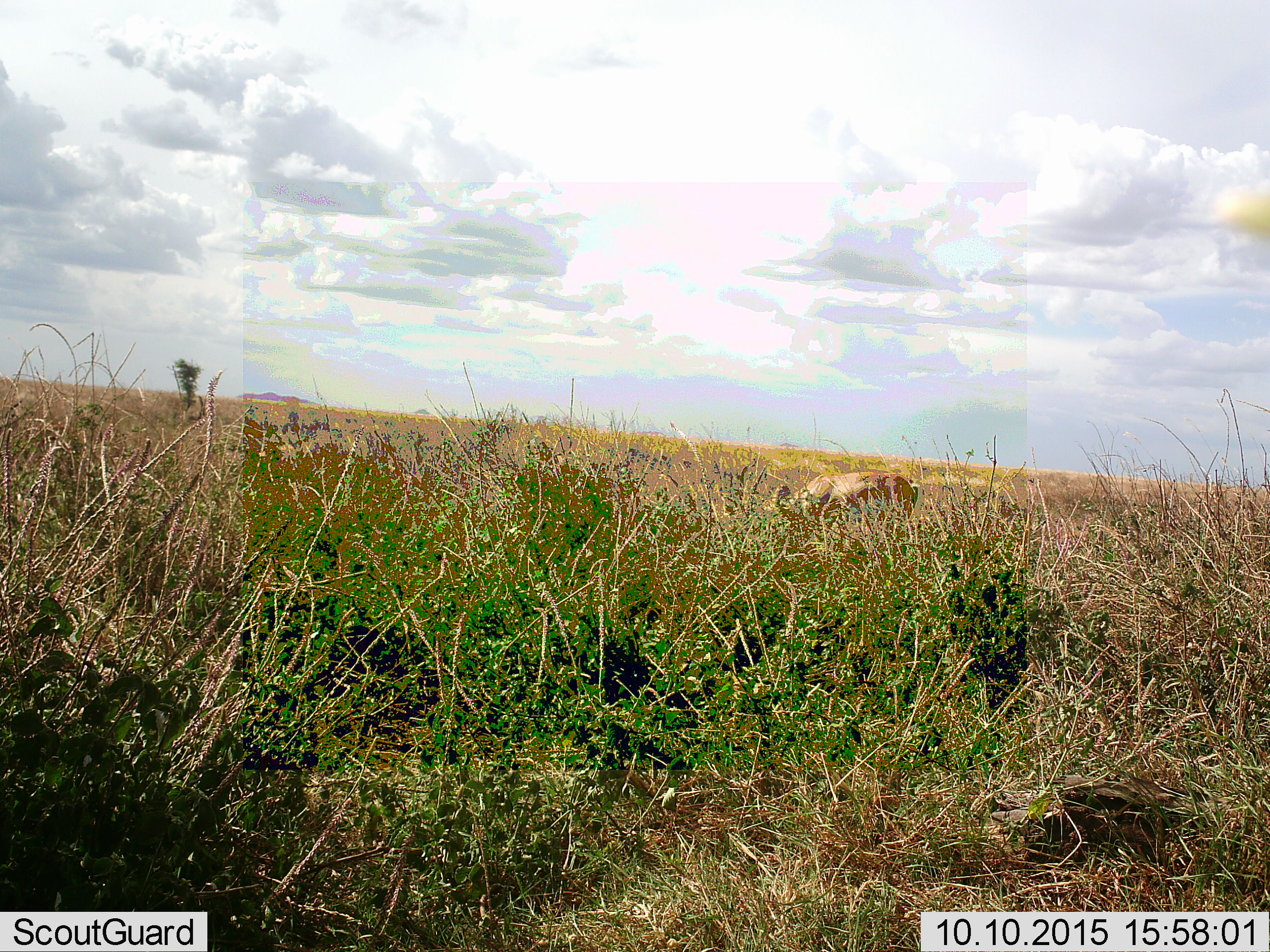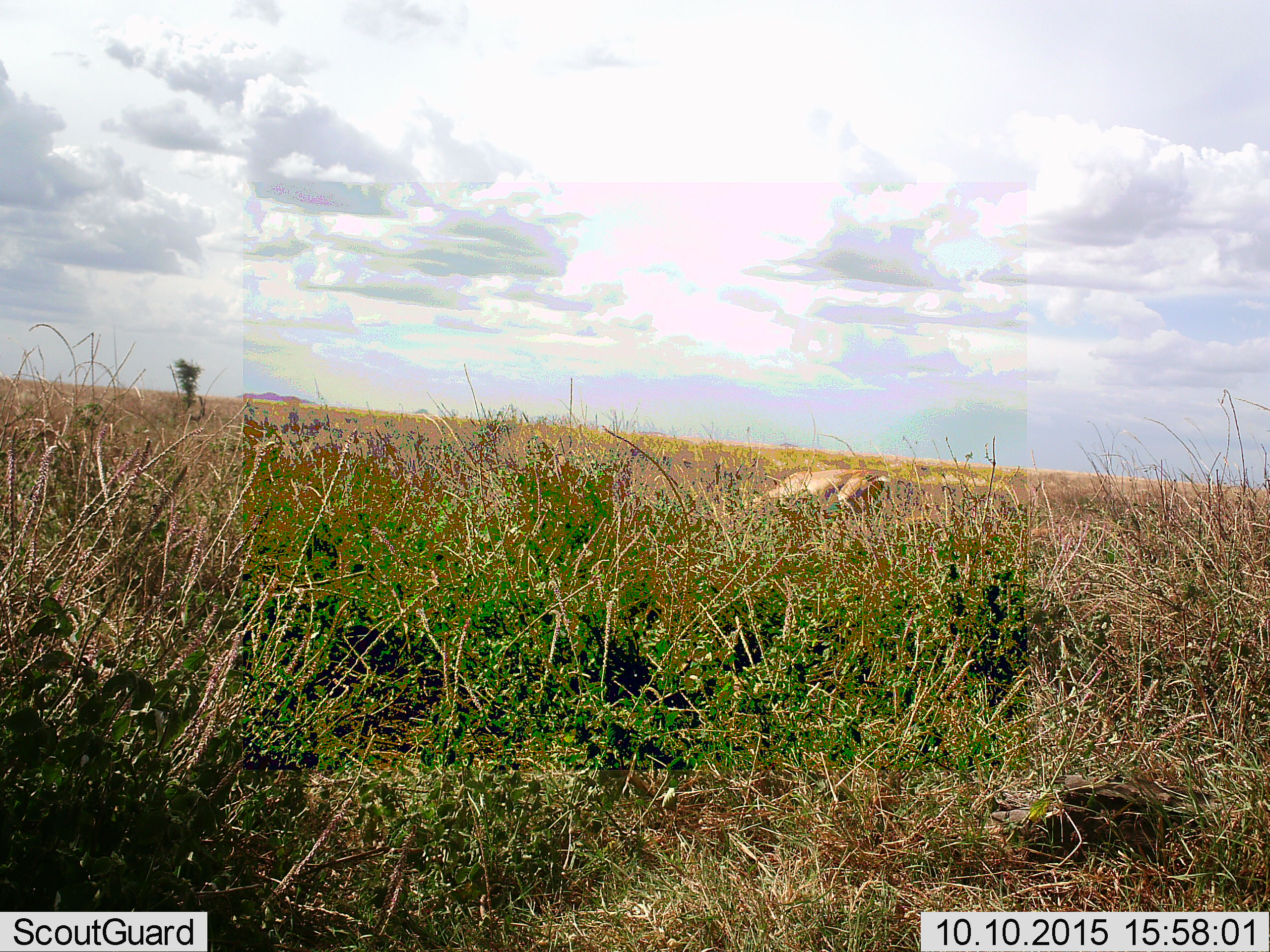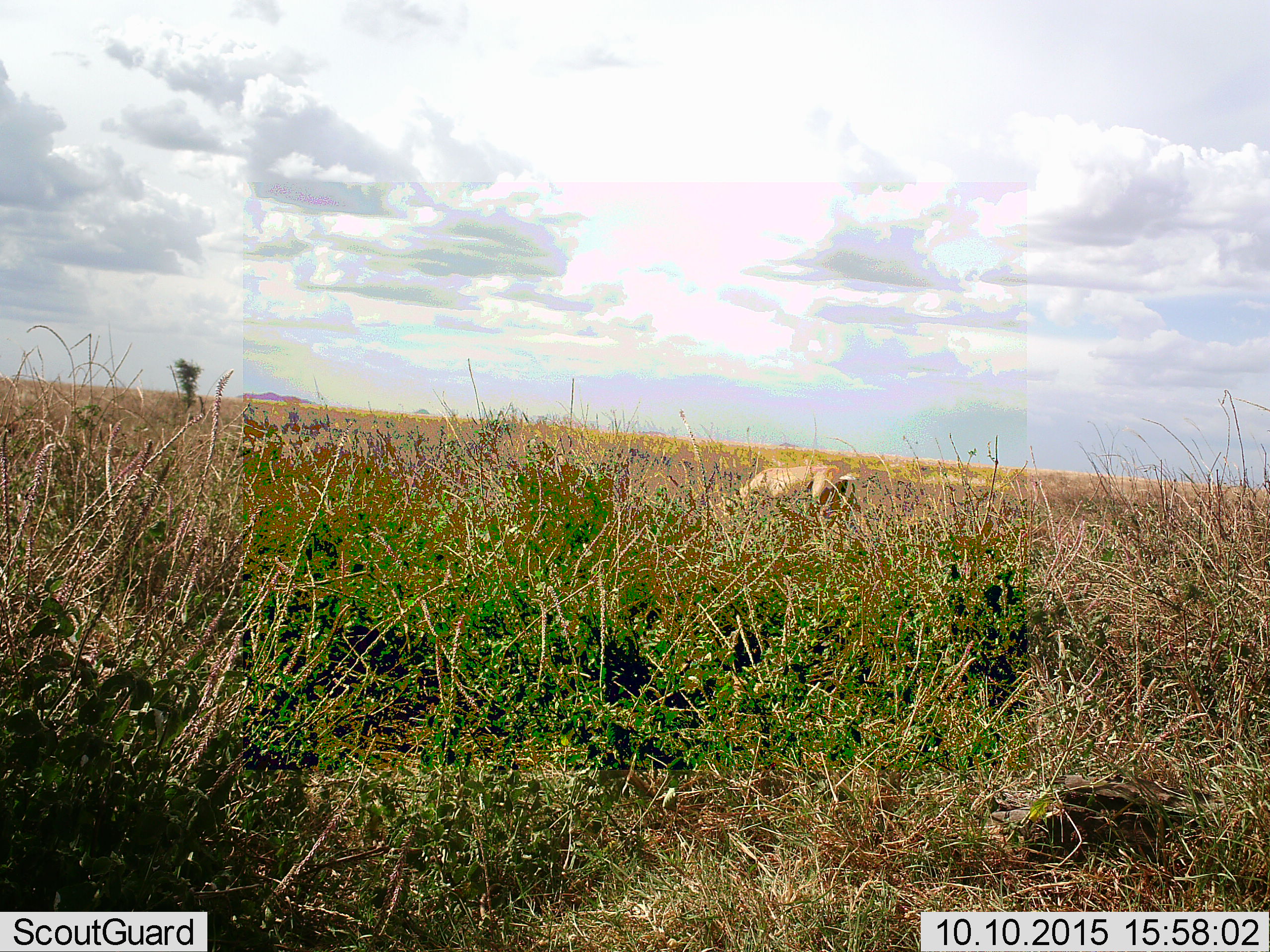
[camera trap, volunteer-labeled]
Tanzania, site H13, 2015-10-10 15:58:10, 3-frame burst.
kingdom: Animalia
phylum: Chordata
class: Mammalia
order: Artiodactyla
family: Bovidae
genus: Nanger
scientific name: Nanger granti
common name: grant's gazelle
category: gazellegrants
Gazellegrants (grant's gazelle) (Nanger granti), count 1. Behavior (volunteer vote fractions): standing 0%, resting 0%, moving 0%, interacting 0%. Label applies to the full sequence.